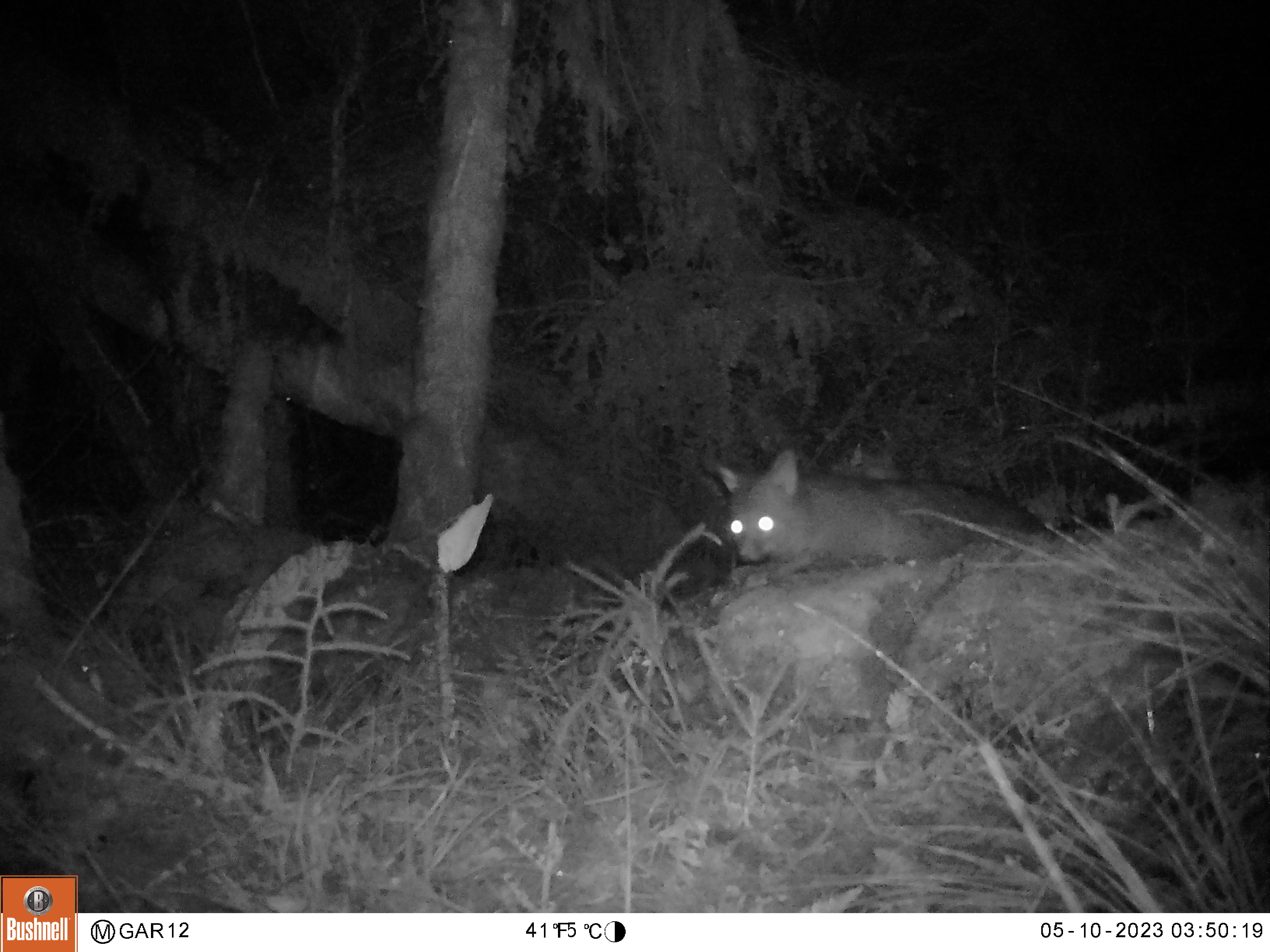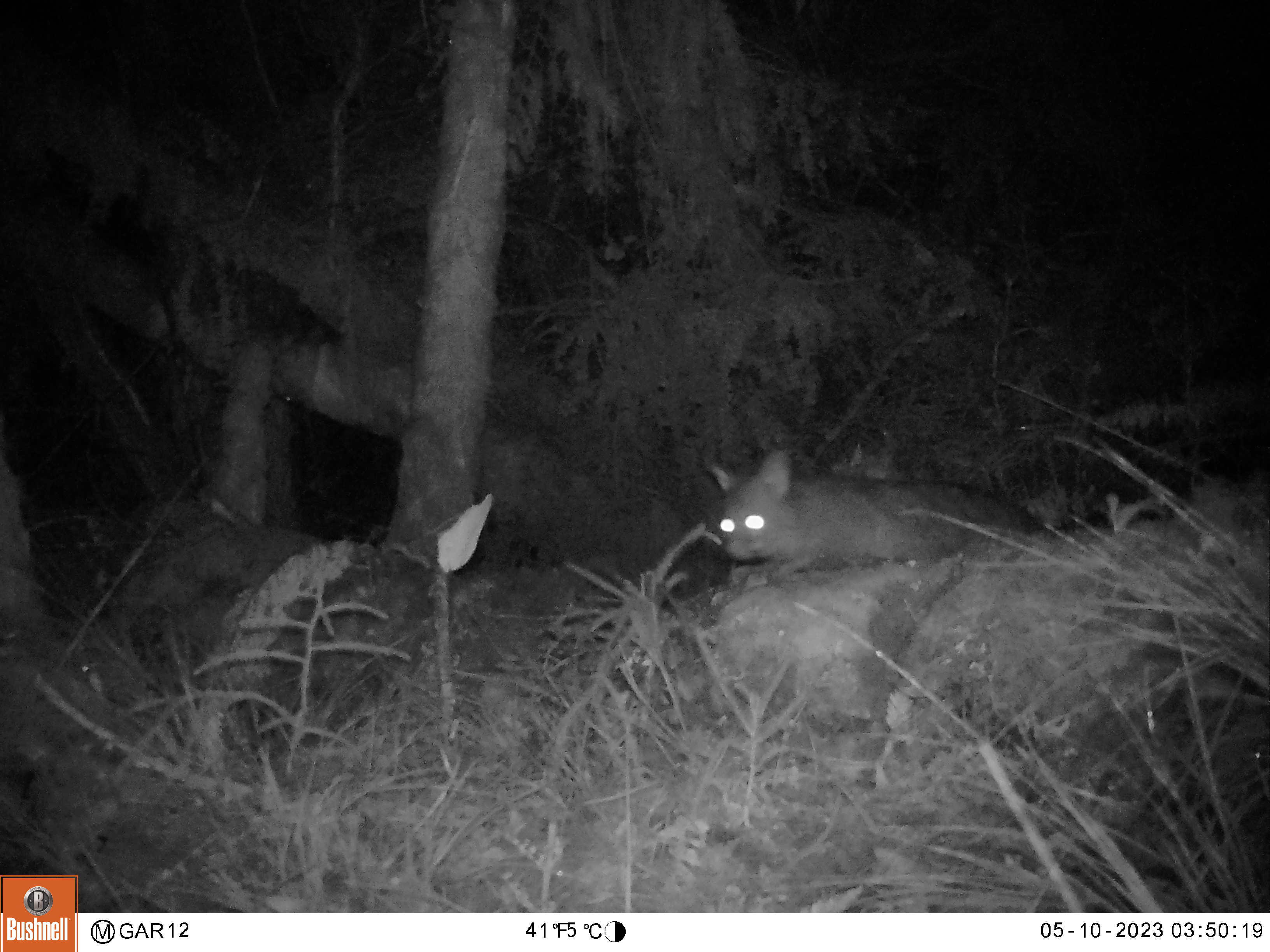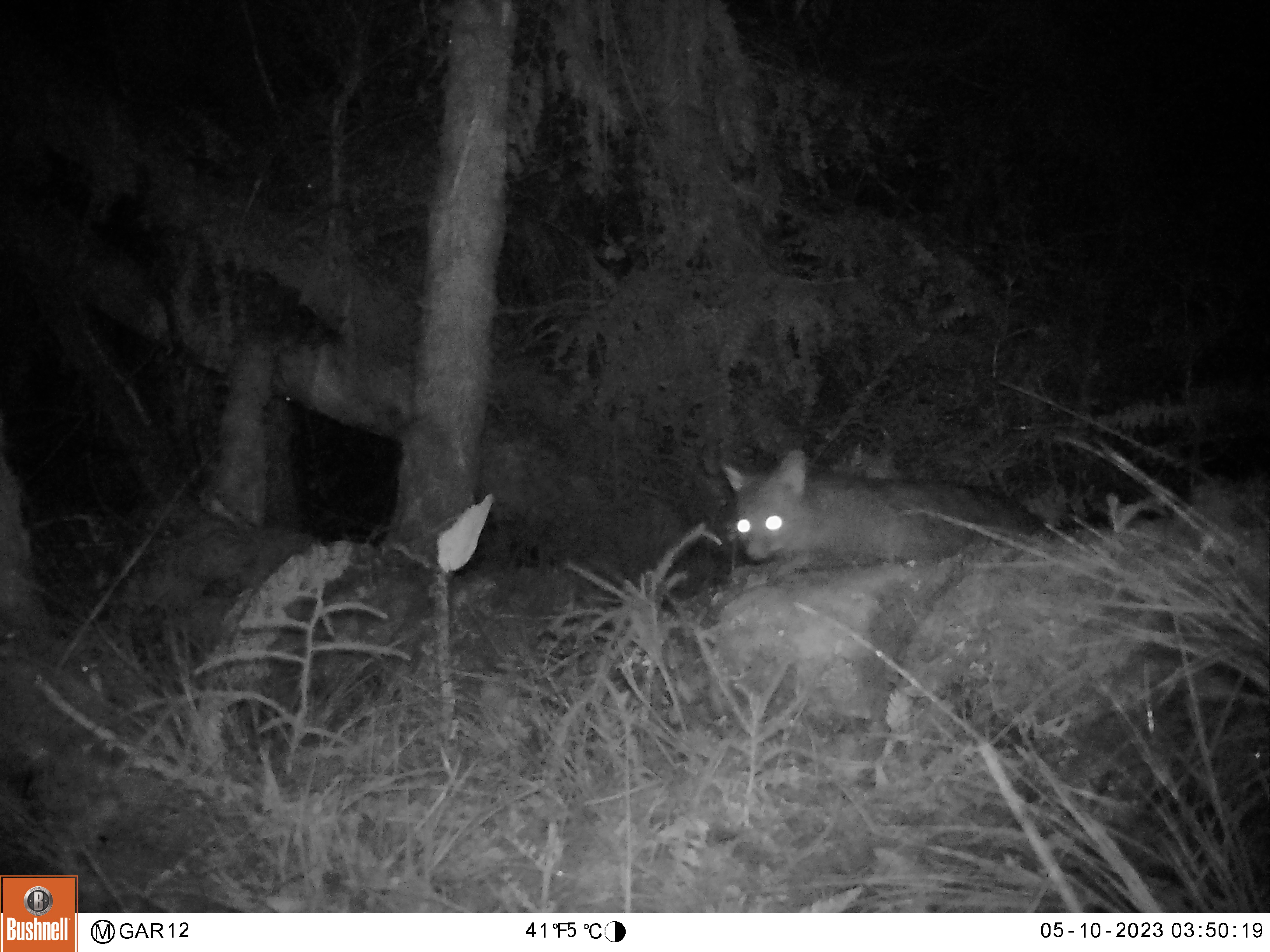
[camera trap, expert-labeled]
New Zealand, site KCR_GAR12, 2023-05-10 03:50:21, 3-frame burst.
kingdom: Animalia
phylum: Chordata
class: Mammalia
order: Diprotodontia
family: Phalangeridae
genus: Trichosurus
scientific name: Trichosurus vulpecula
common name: common brushtail possum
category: possum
Possum (common brushtail possum) (Trichosurus vulpecula).